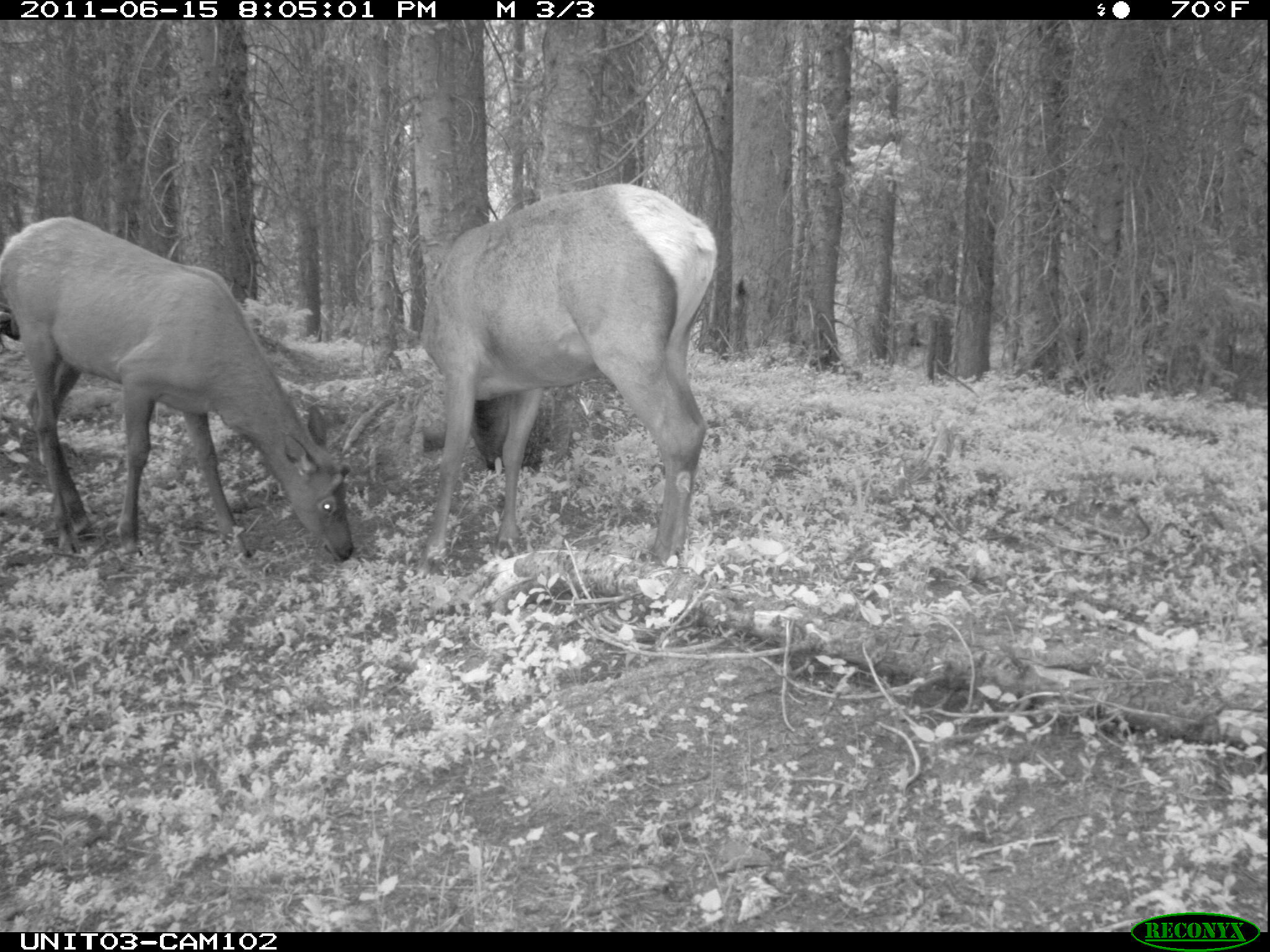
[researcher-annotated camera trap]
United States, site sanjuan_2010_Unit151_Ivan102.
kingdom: Animalia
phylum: Chordata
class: Mammalia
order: Artiodactyla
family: Cervidae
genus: Cervus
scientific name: Cervus elaphus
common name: red deer